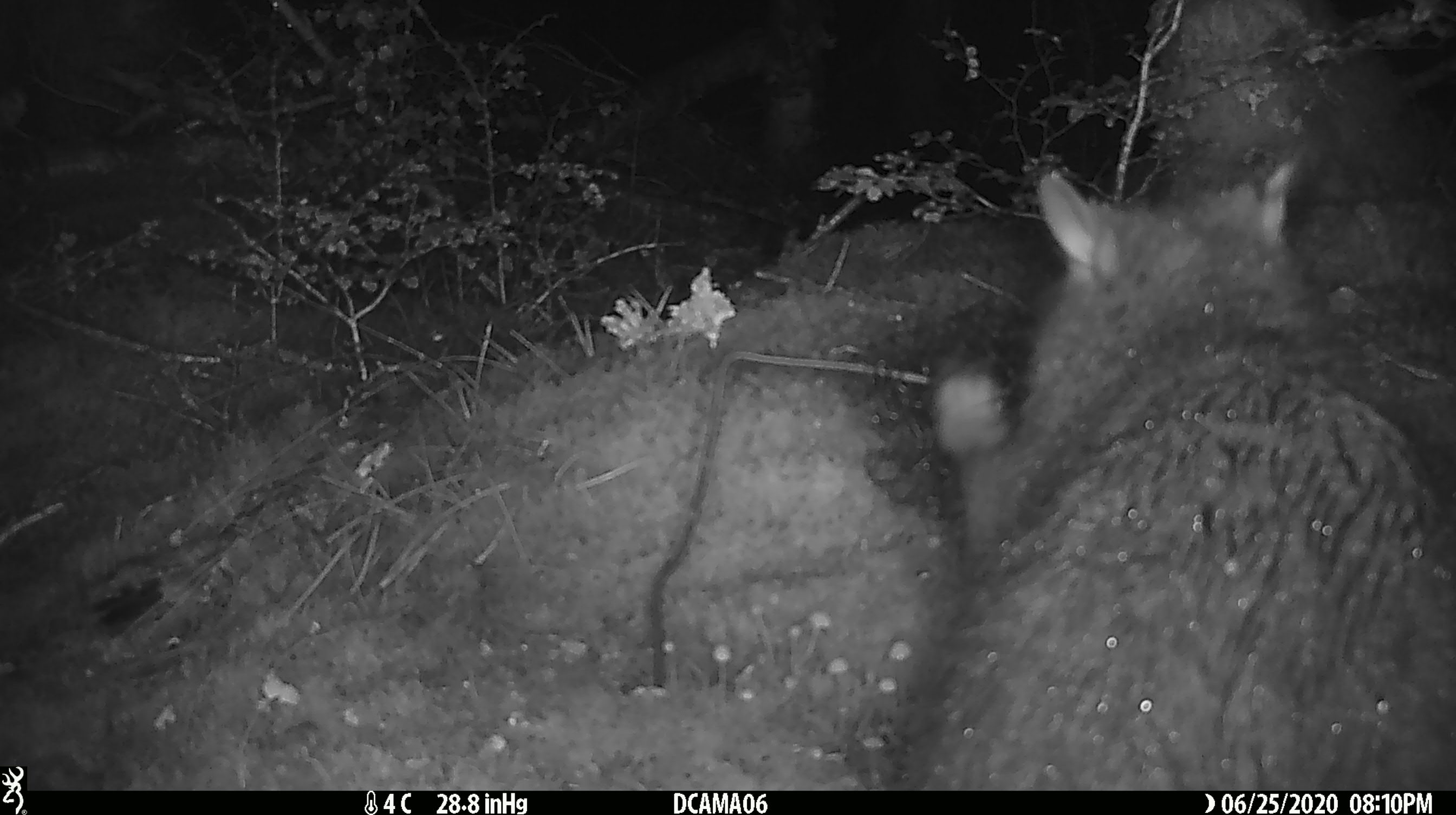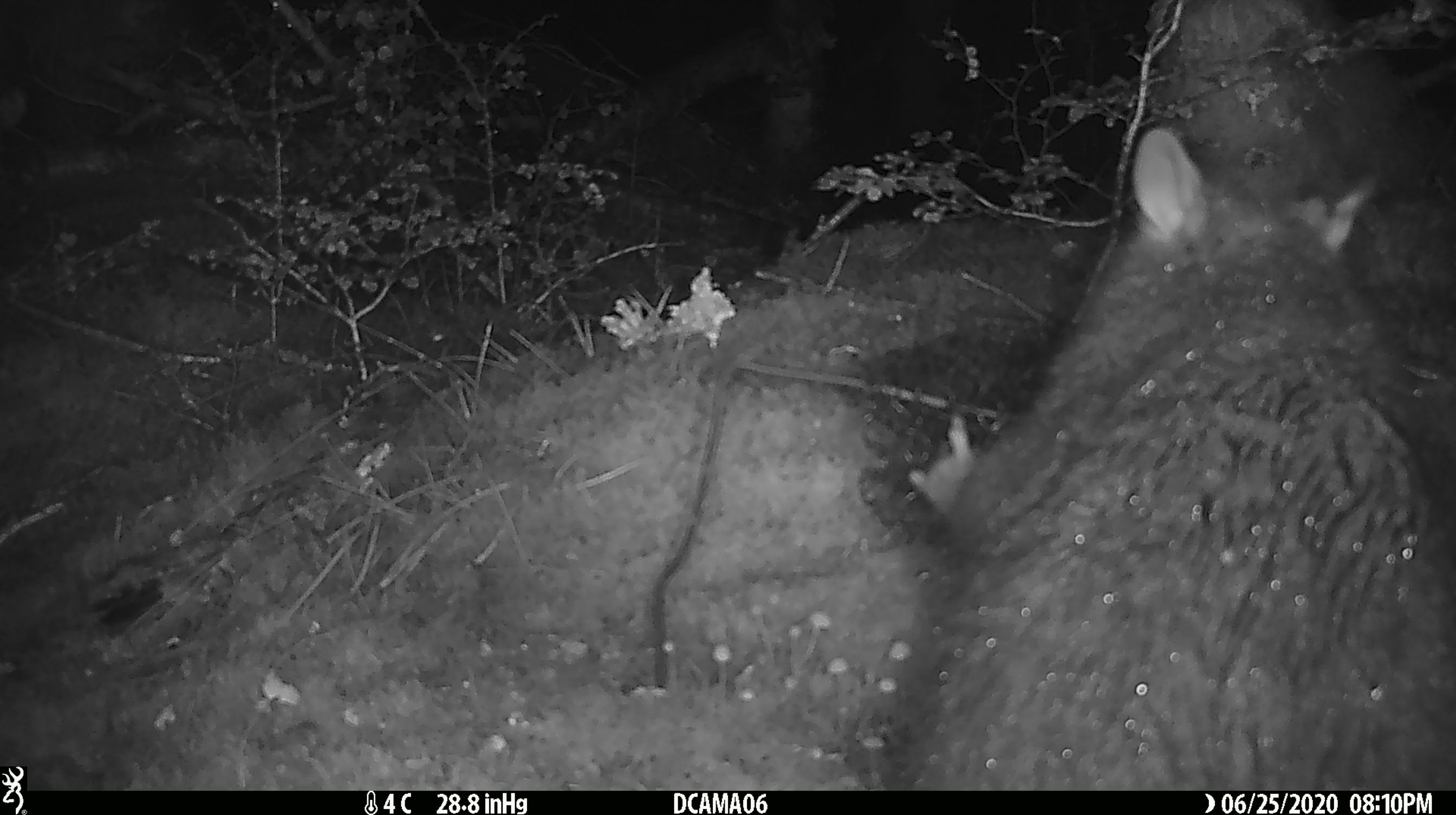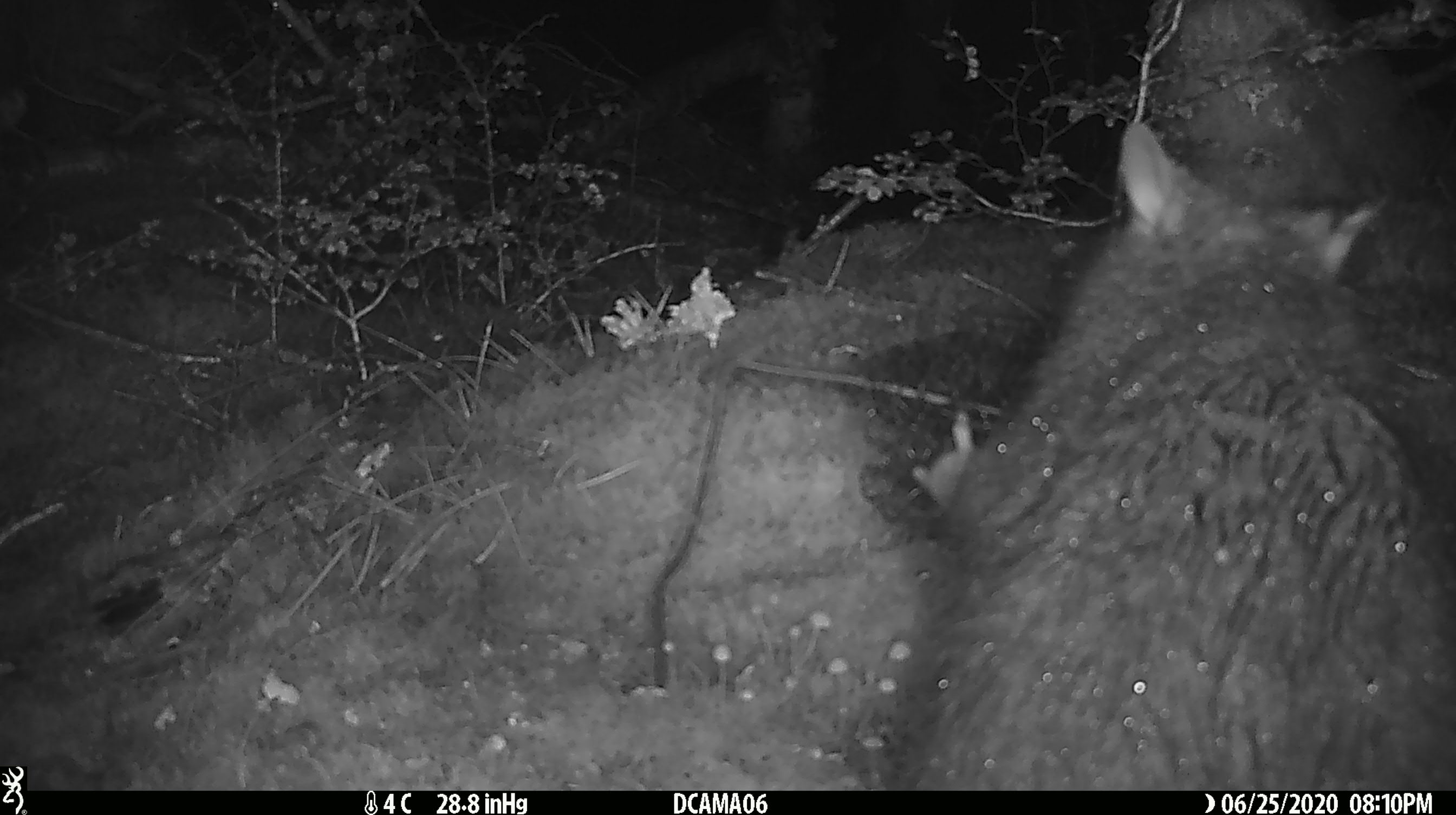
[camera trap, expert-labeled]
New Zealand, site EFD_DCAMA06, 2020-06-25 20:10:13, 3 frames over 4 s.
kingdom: Animalia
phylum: Chordata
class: Mammalia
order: Diprotodontia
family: Phalangeridae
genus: Trichosurus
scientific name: Trichosurus vulpecula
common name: common brushtail possum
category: possum